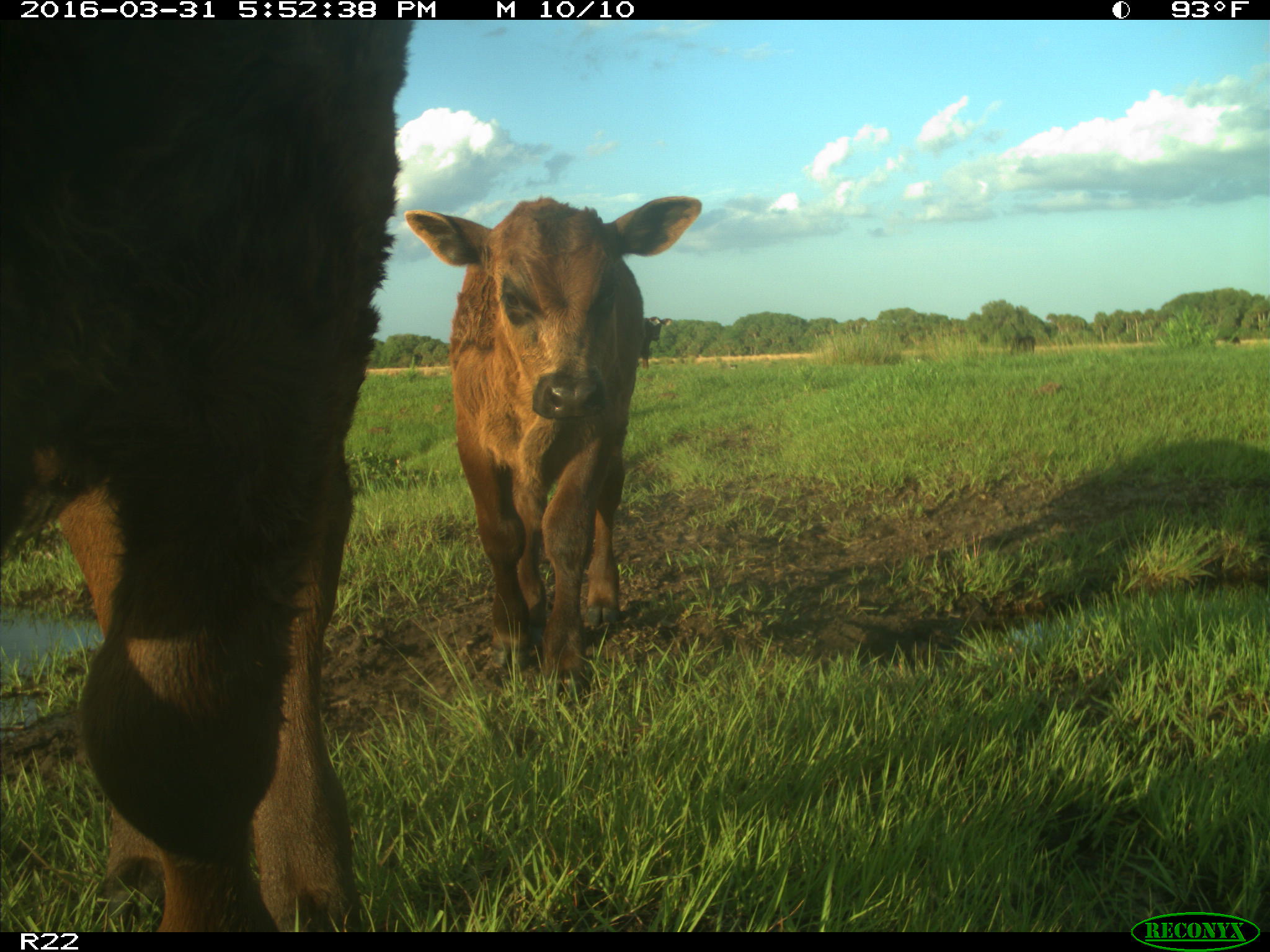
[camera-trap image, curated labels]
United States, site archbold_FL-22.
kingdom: Animalia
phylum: Chordata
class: Mammalia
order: Artiodactyla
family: Bovidae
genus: Bos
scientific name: Bos taurus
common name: domestic cow